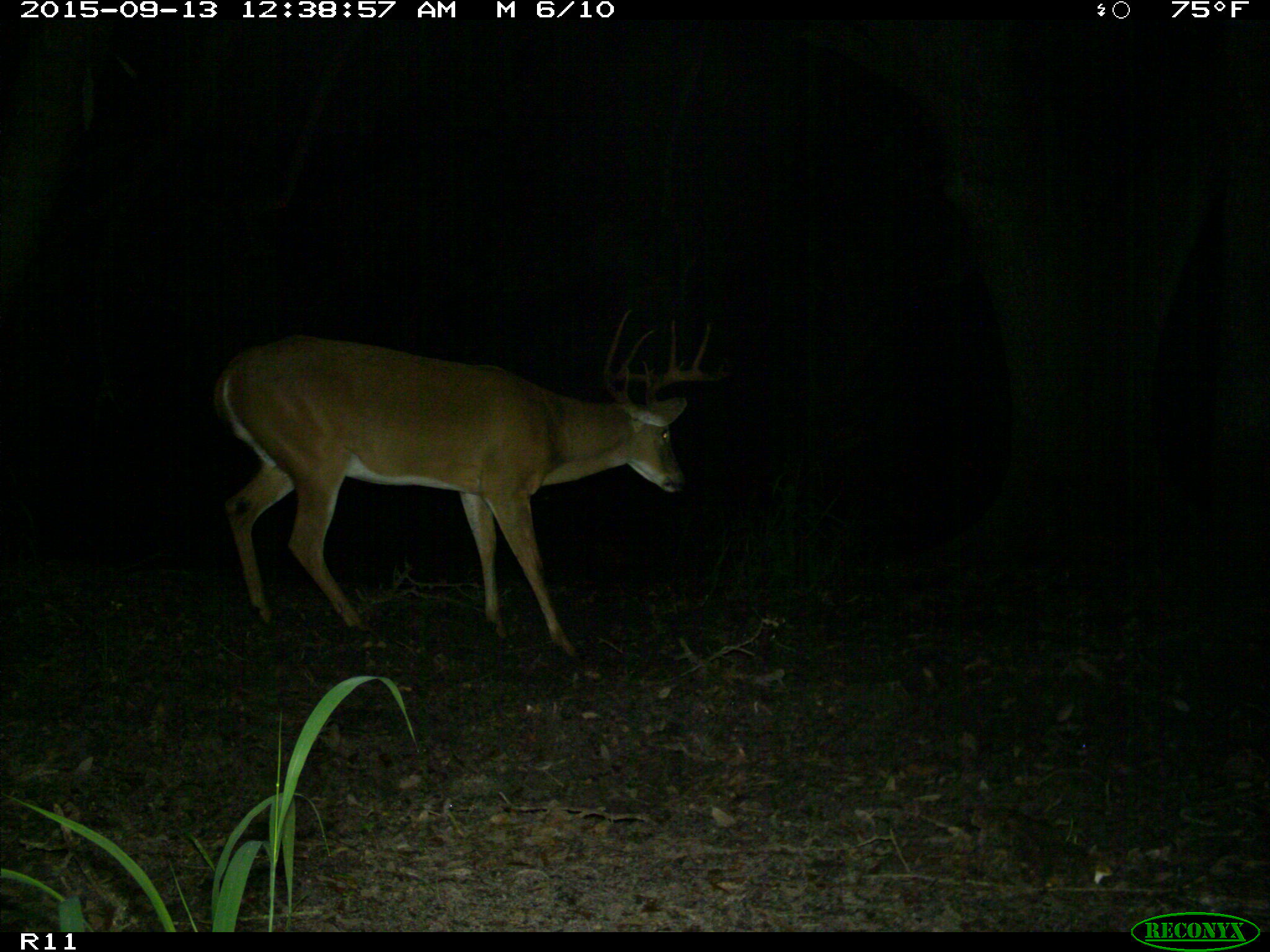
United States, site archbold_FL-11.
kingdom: Animalia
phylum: Chordata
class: Mammalia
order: Artiodactyla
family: Cervidae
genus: Odocoileus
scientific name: Odocoileus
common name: deer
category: unidentified deer